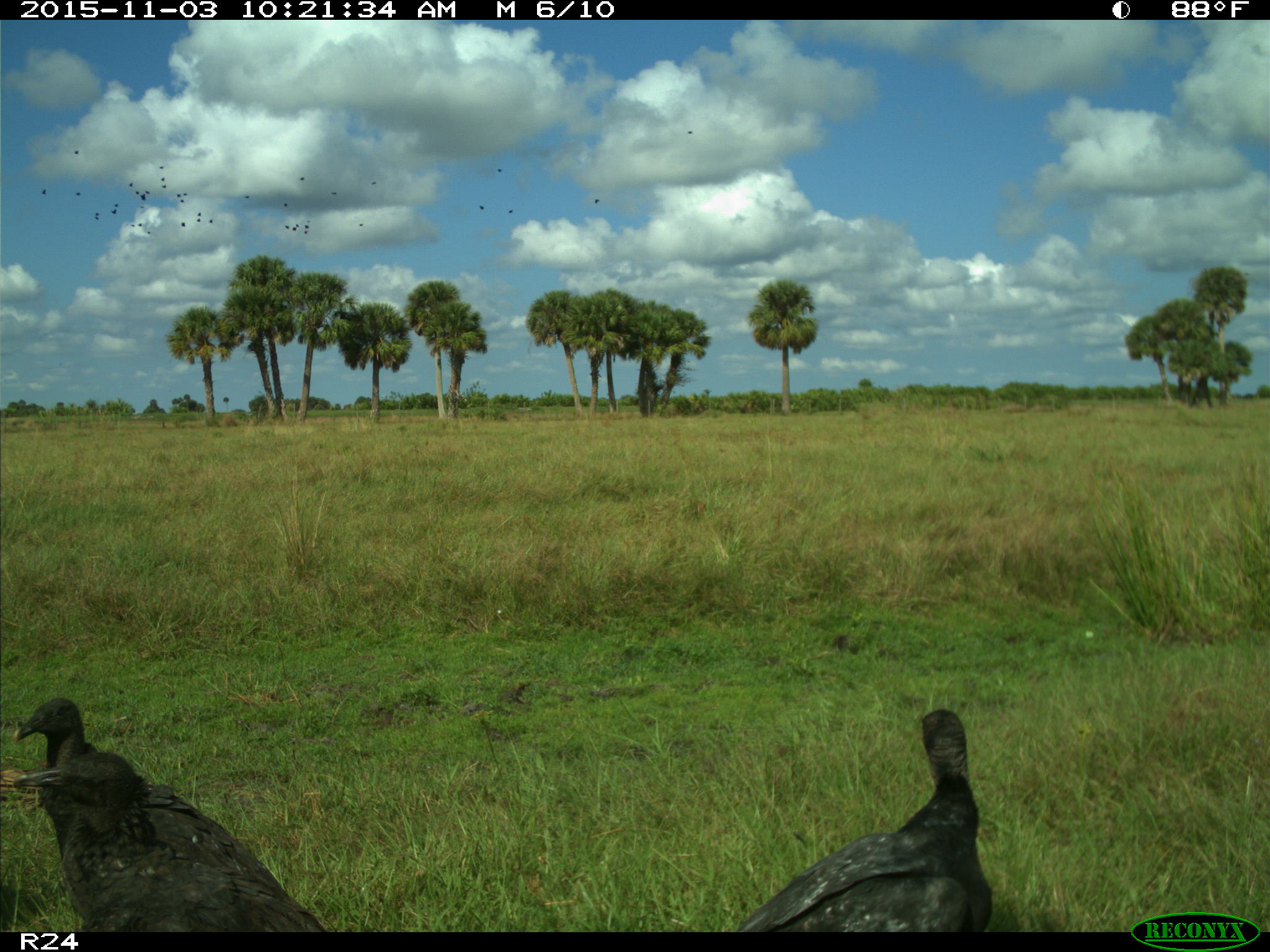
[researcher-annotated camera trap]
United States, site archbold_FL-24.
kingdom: Animalia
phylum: Chordata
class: Aves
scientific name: Aves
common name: birds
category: unidentified bird